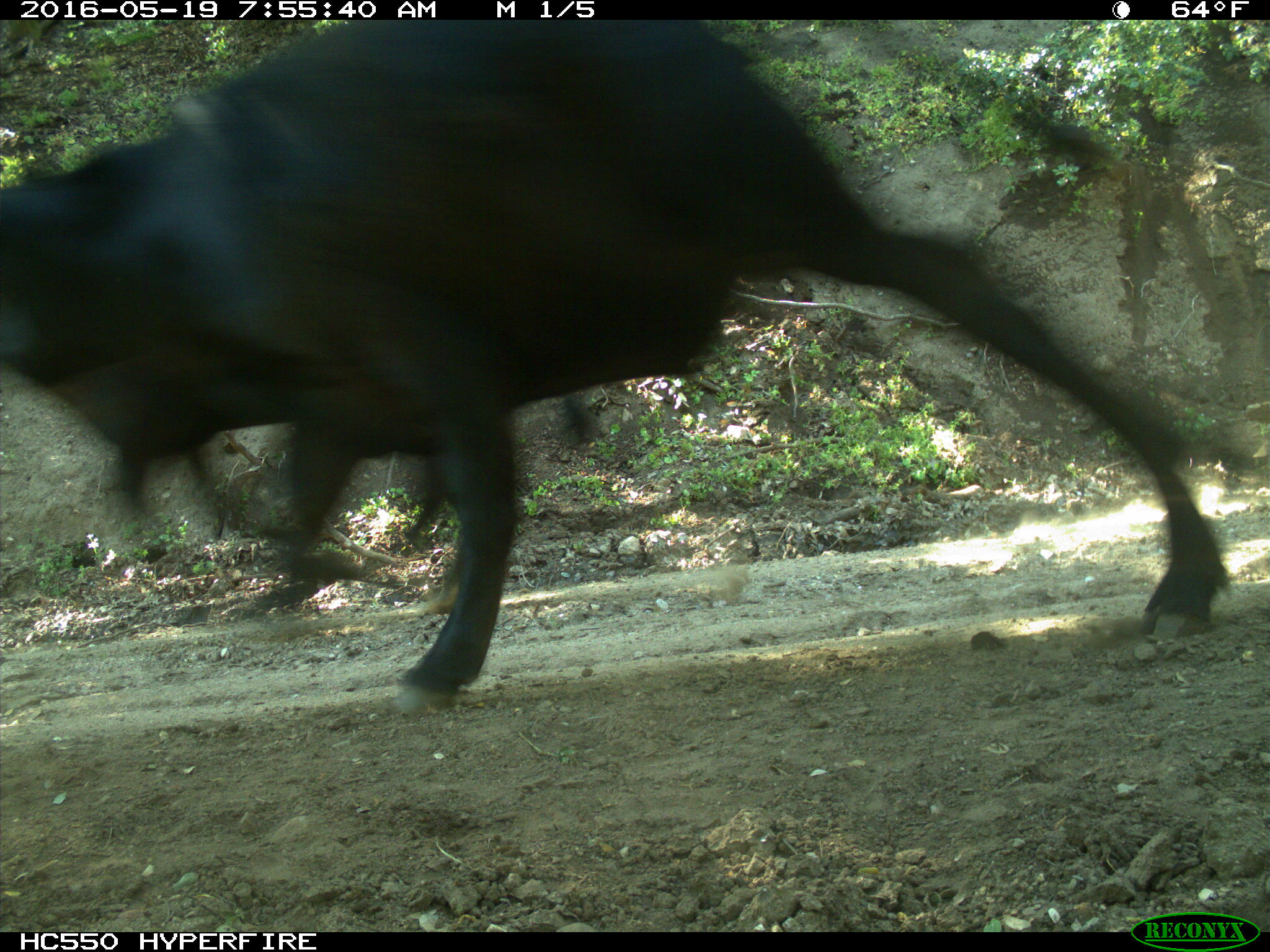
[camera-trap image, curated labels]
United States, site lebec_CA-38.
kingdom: Animalia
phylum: Chordata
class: Mammalia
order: Artiodactyla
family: Bovidae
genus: Bos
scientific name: Bos taurus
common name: domestic cow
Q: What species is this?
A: Bos taurus (domestic cow).